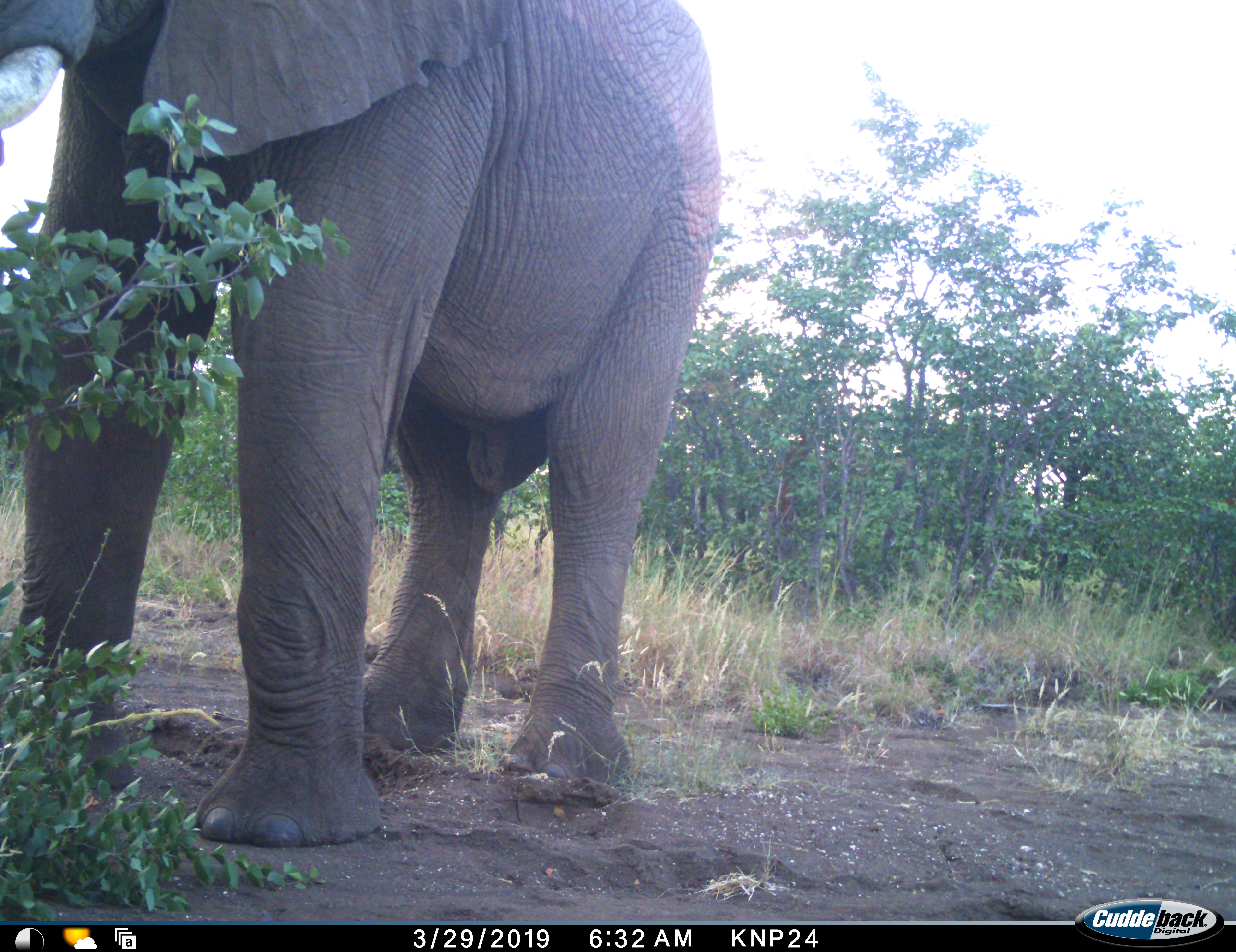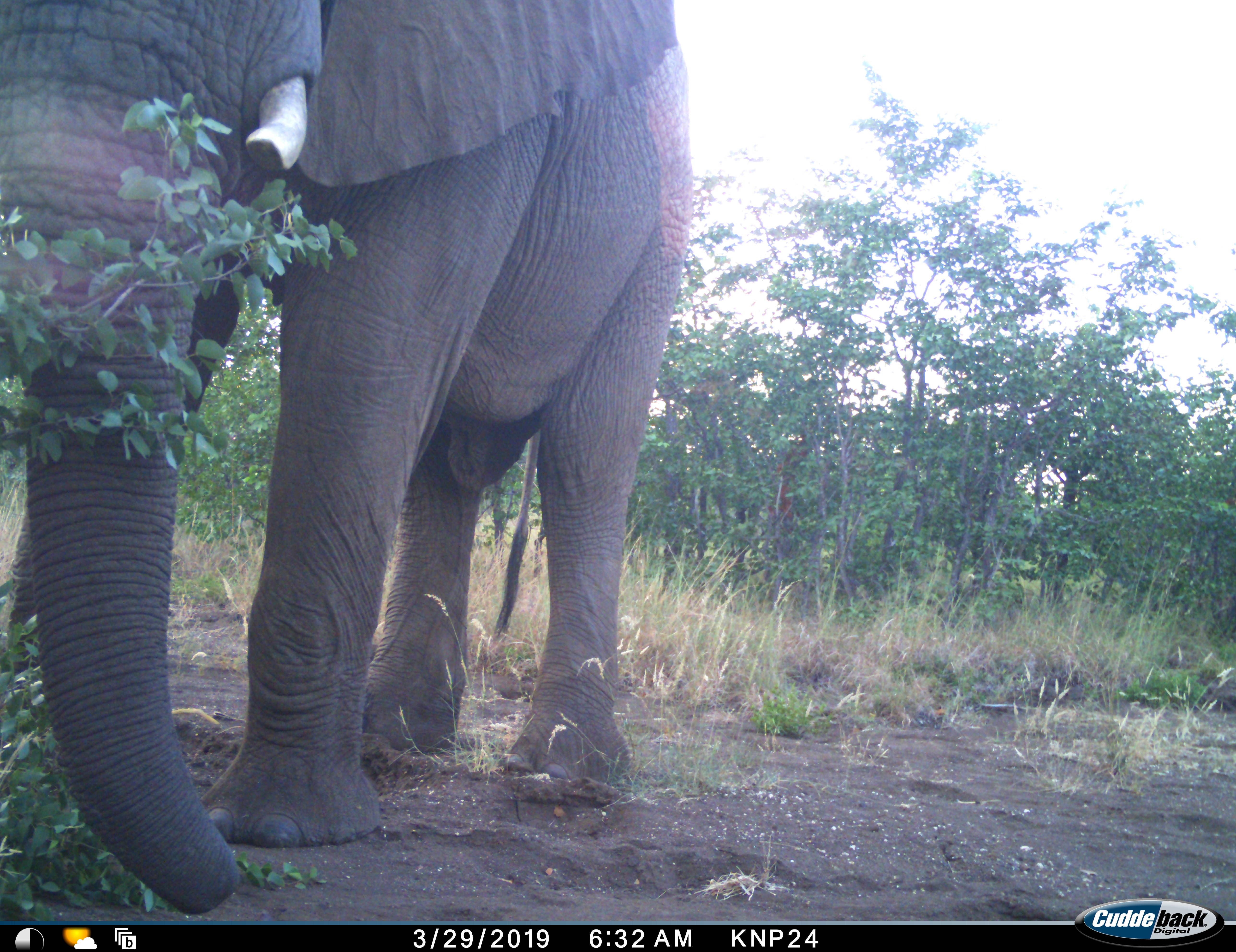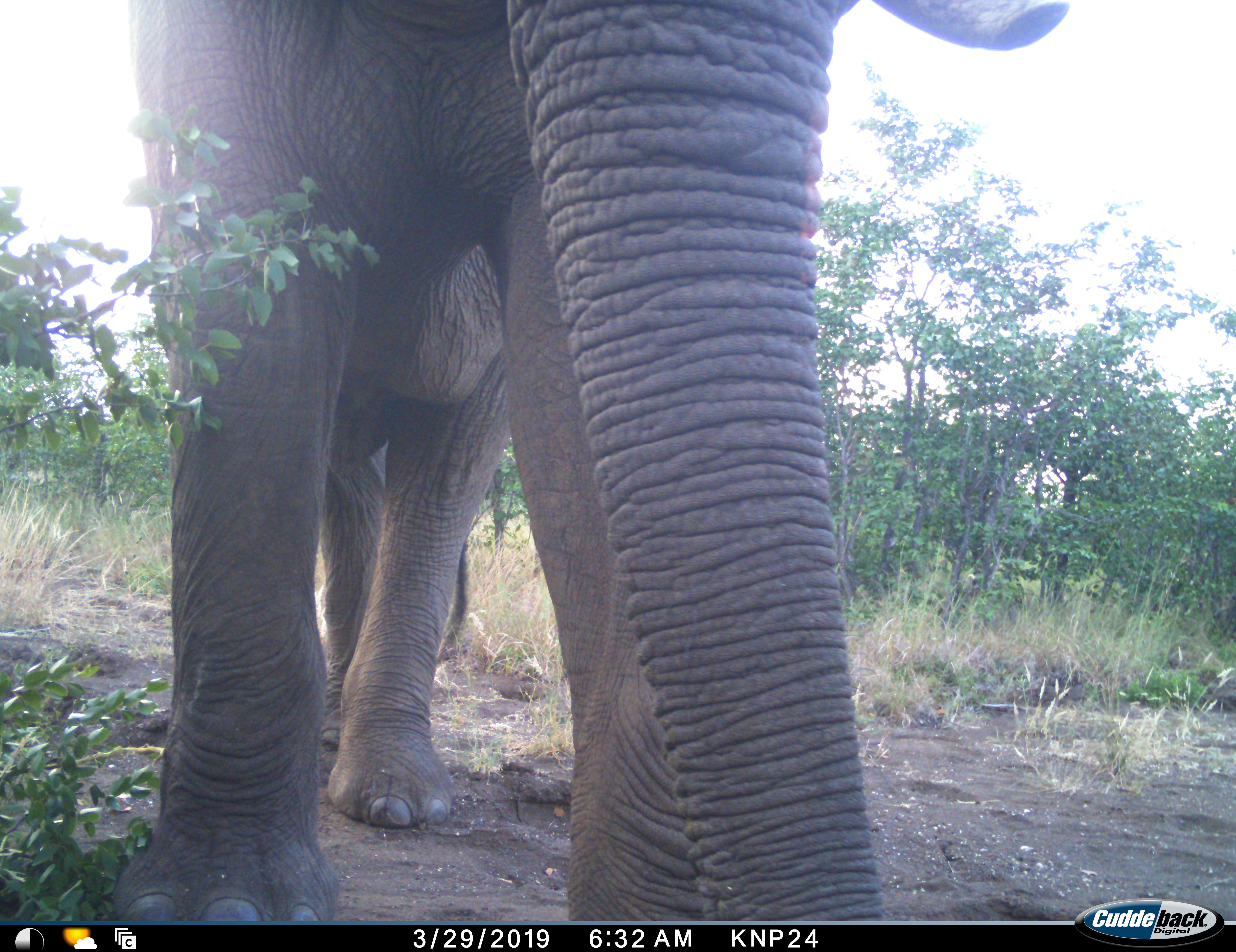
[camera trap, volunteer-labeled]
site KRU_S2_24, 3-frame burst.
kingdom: Animalia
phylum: Chordata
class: Mammalia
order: Proboscidea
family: Elephantidae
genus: Loxodonta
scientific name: Loxodonta africana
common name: african bush elephant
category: elephant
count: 1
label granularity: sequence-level